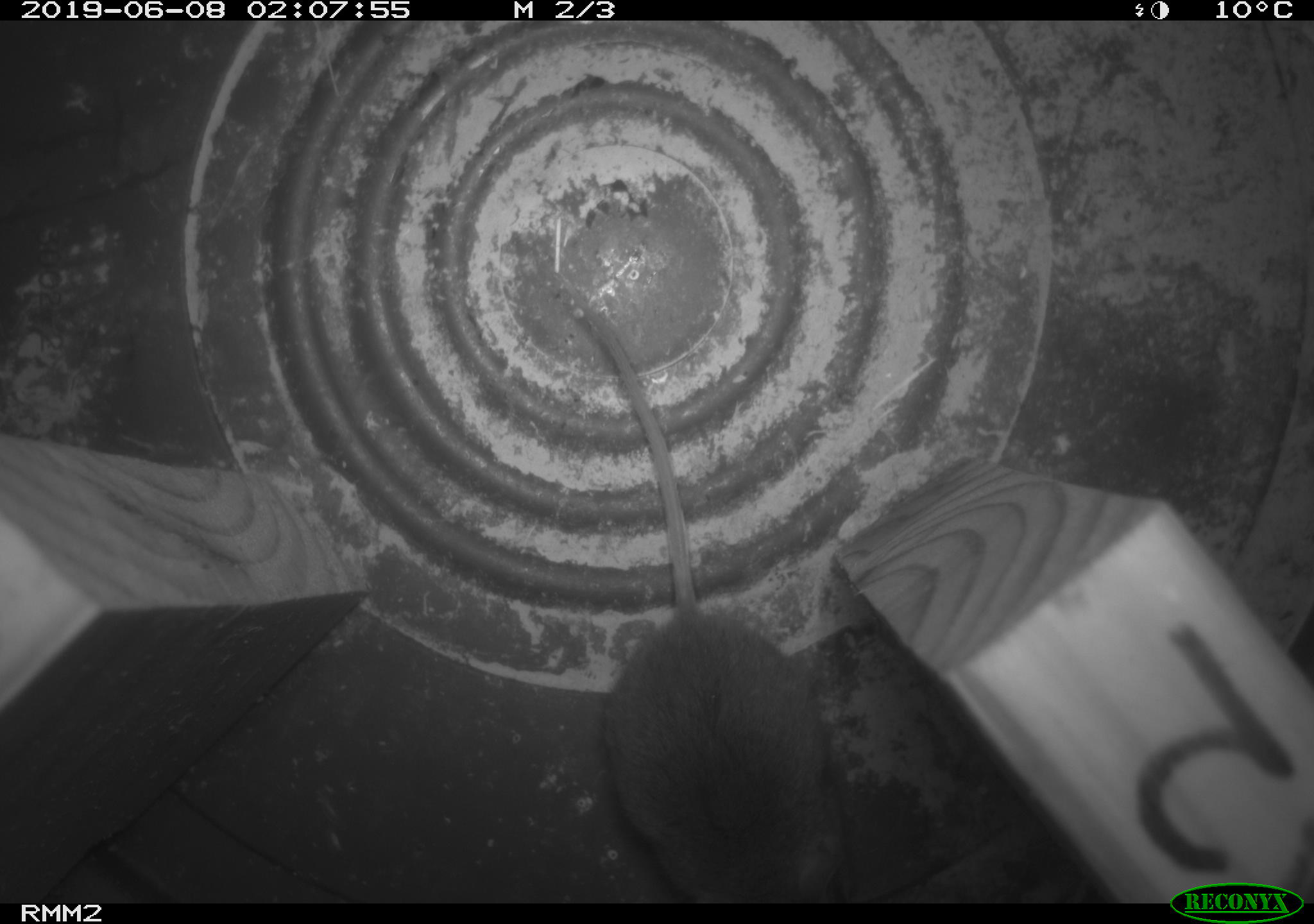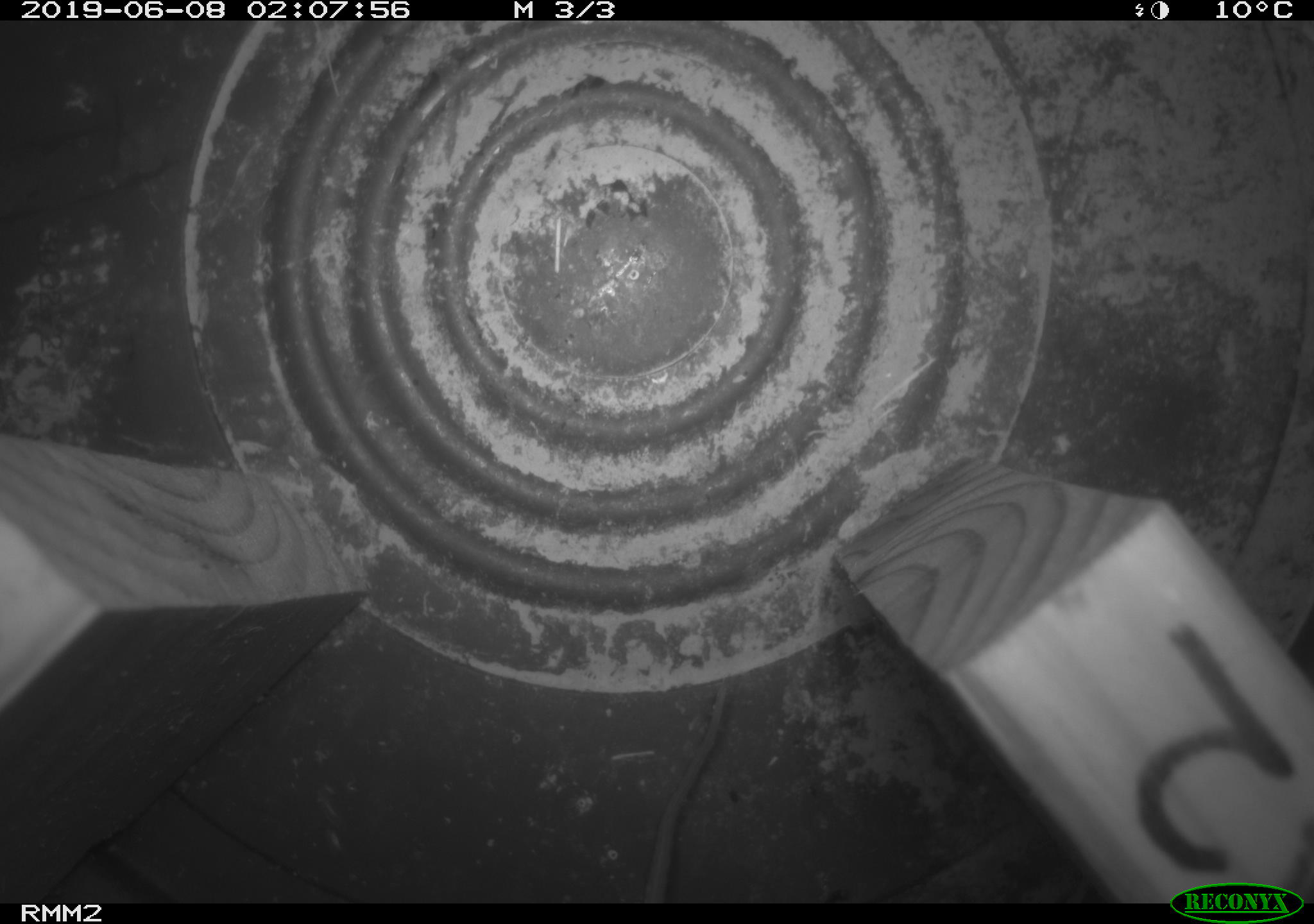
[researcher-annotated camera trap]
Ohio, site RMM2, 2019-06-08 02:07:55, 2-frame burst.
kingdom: Animalia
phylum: Chordata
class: Mammalia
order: Rodentia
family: Cricetidae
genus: Peromyscus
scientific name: Peromyscus leucopus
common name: white-footed mouse